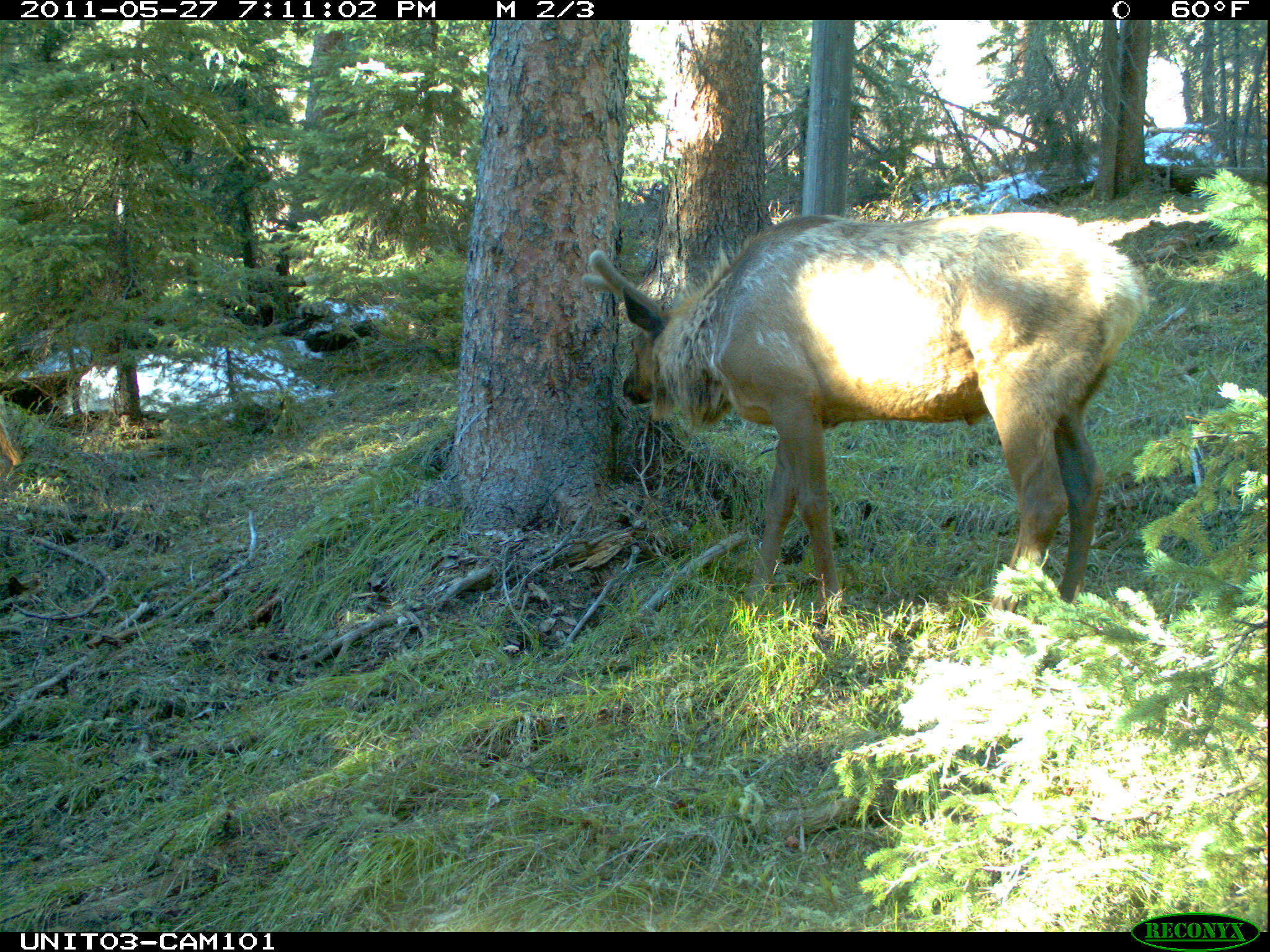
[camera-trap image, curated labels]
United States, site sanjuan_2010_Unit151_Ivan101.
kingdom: Animalia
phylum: Chordata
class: Mammalia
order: Artiodactyla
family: Cervidae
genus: Cervus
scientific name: Cervus elaphus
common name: red deer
Cervus elaphus (red deer).